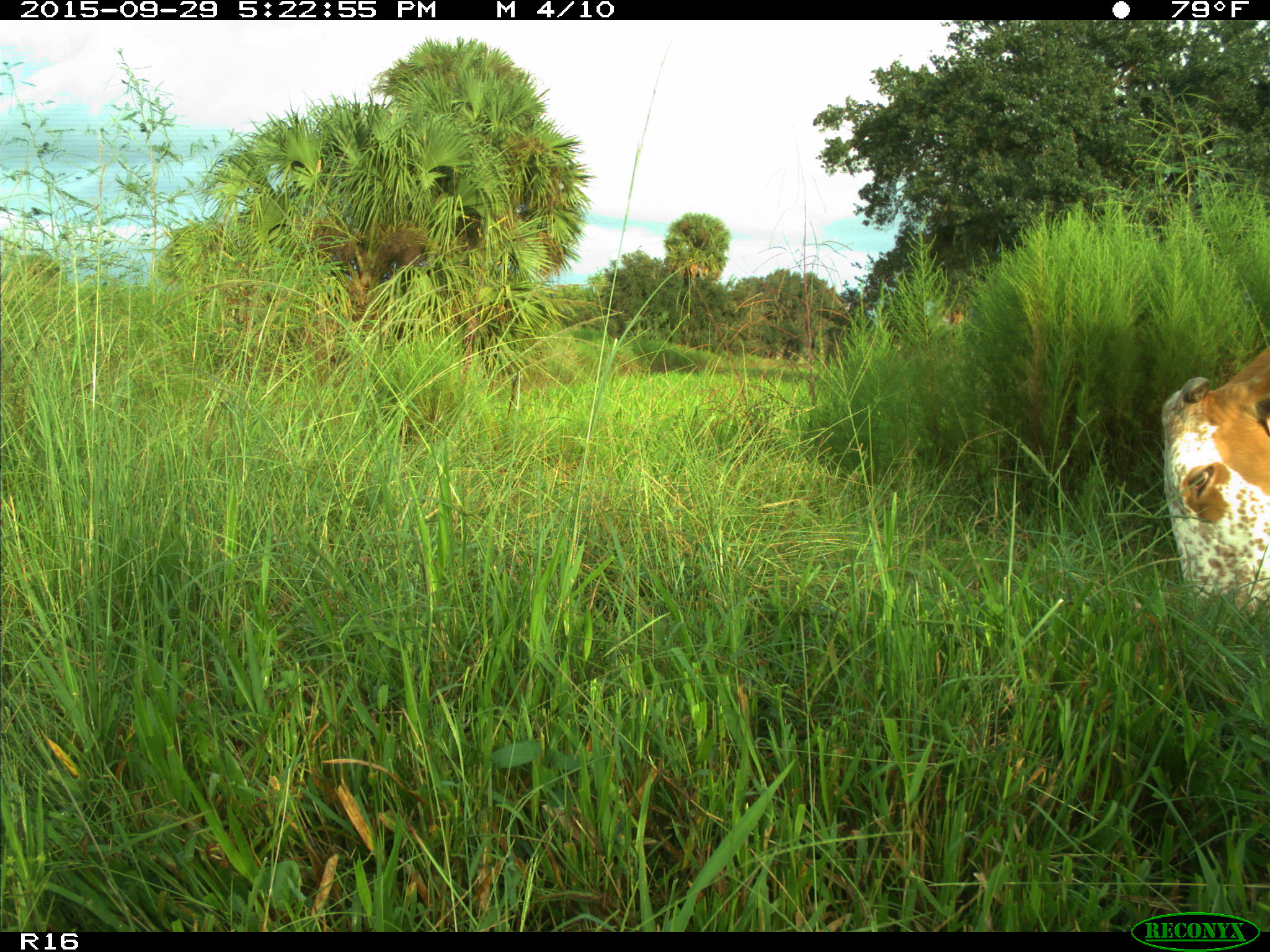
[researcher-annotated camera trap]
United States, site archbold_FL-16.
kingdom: Animalia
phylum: Chordata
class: Mammalia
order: Artiodactyla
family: Bovidae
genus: Bos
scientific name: Bos taurus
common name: domestic cow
Bos taurus (domestic cow).